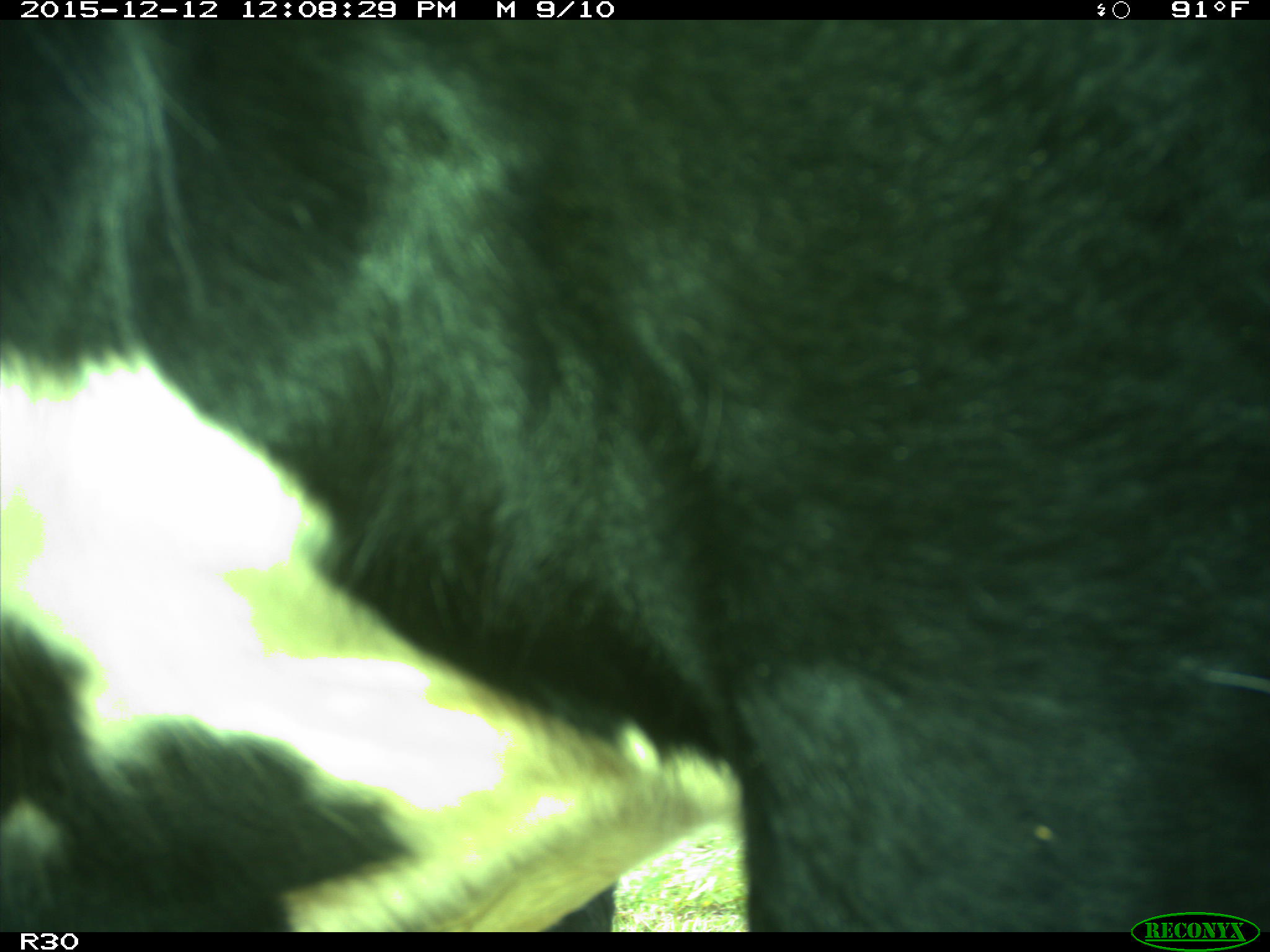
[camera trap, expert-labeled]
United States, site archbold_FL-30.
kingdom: Animalia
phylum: Chordata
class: Mammalia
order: Artiodactyla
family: Bovidae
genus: Bos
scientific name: Bos taurus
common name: domestic cow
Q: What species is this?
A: Bos taurus (domestic cow).